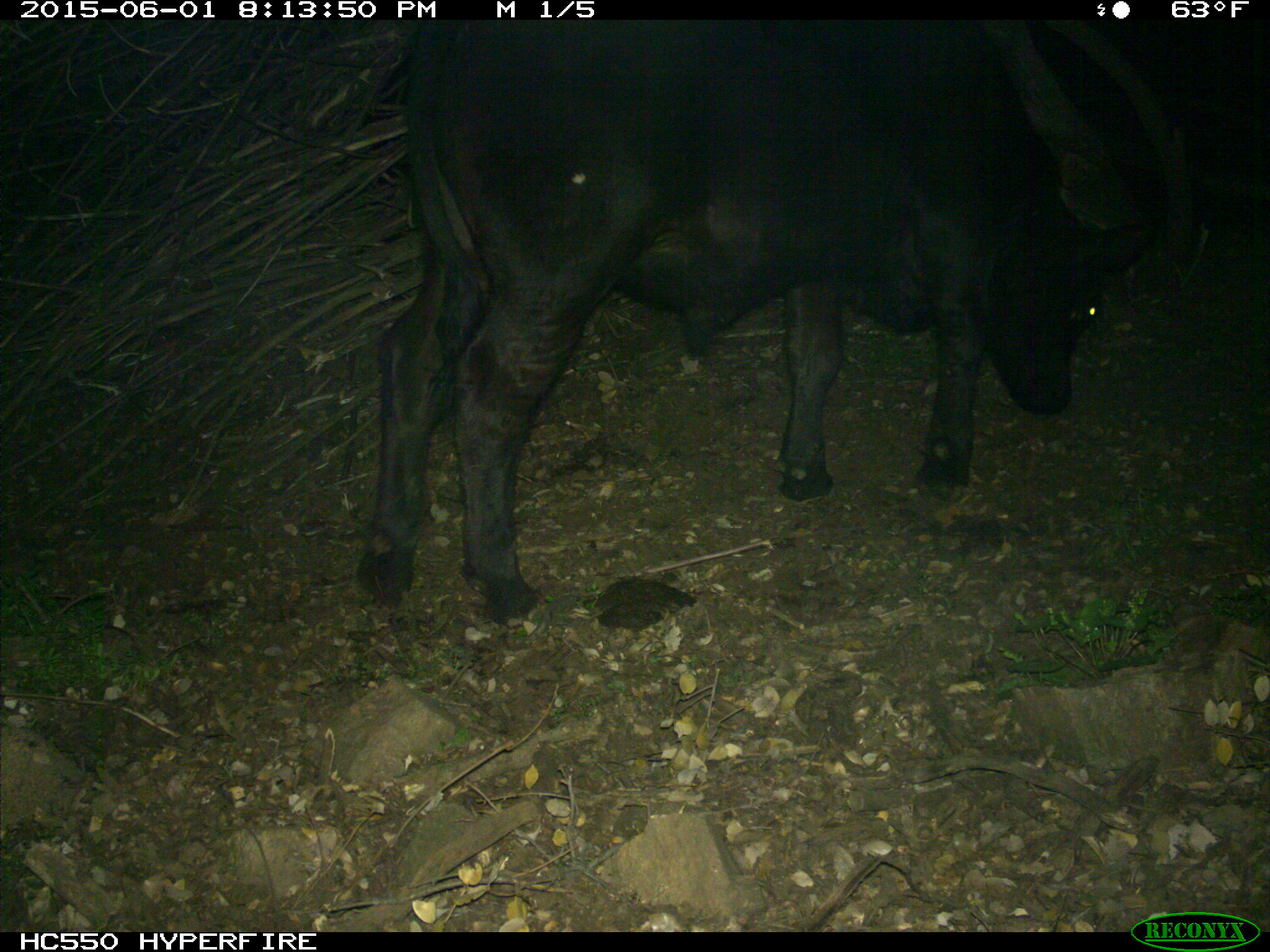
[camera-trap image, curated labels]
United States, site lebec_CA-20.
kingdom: Animalia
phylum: Chordata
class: Mammalia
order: Artiodactyla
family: Bovidae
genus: Bos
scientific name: Bos taurus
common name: domestic cow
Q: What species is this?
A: Bos taurus (domestic cow).